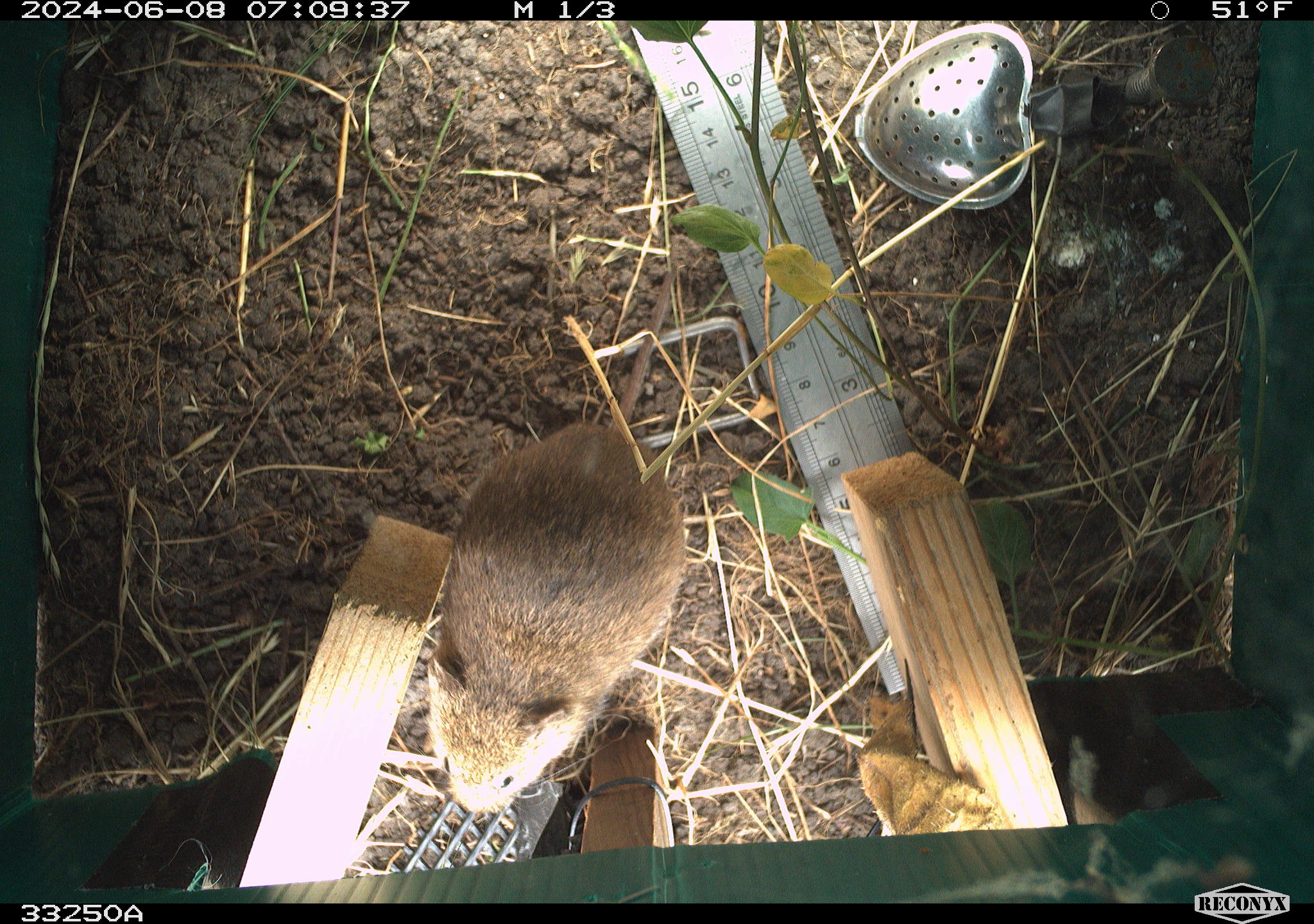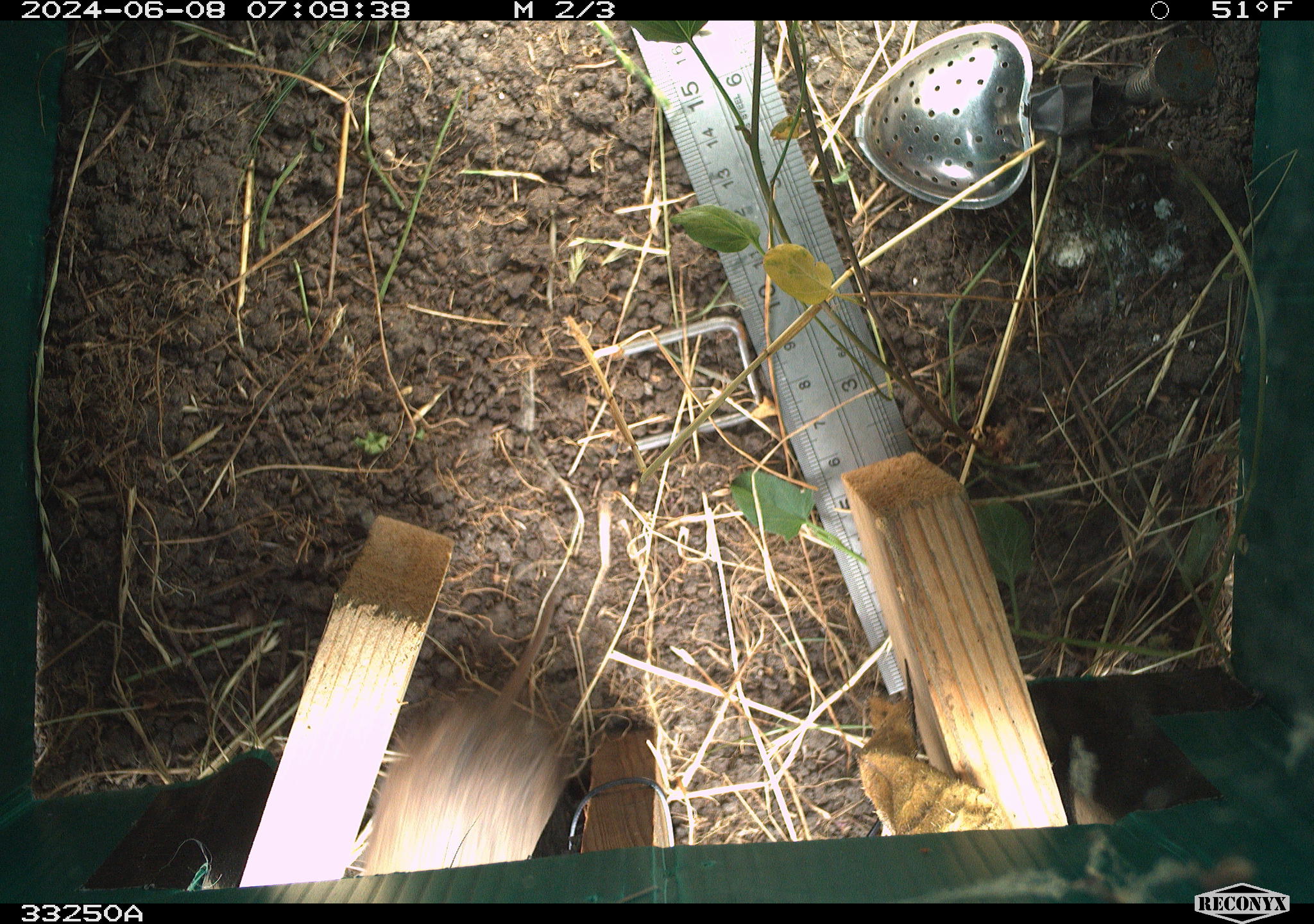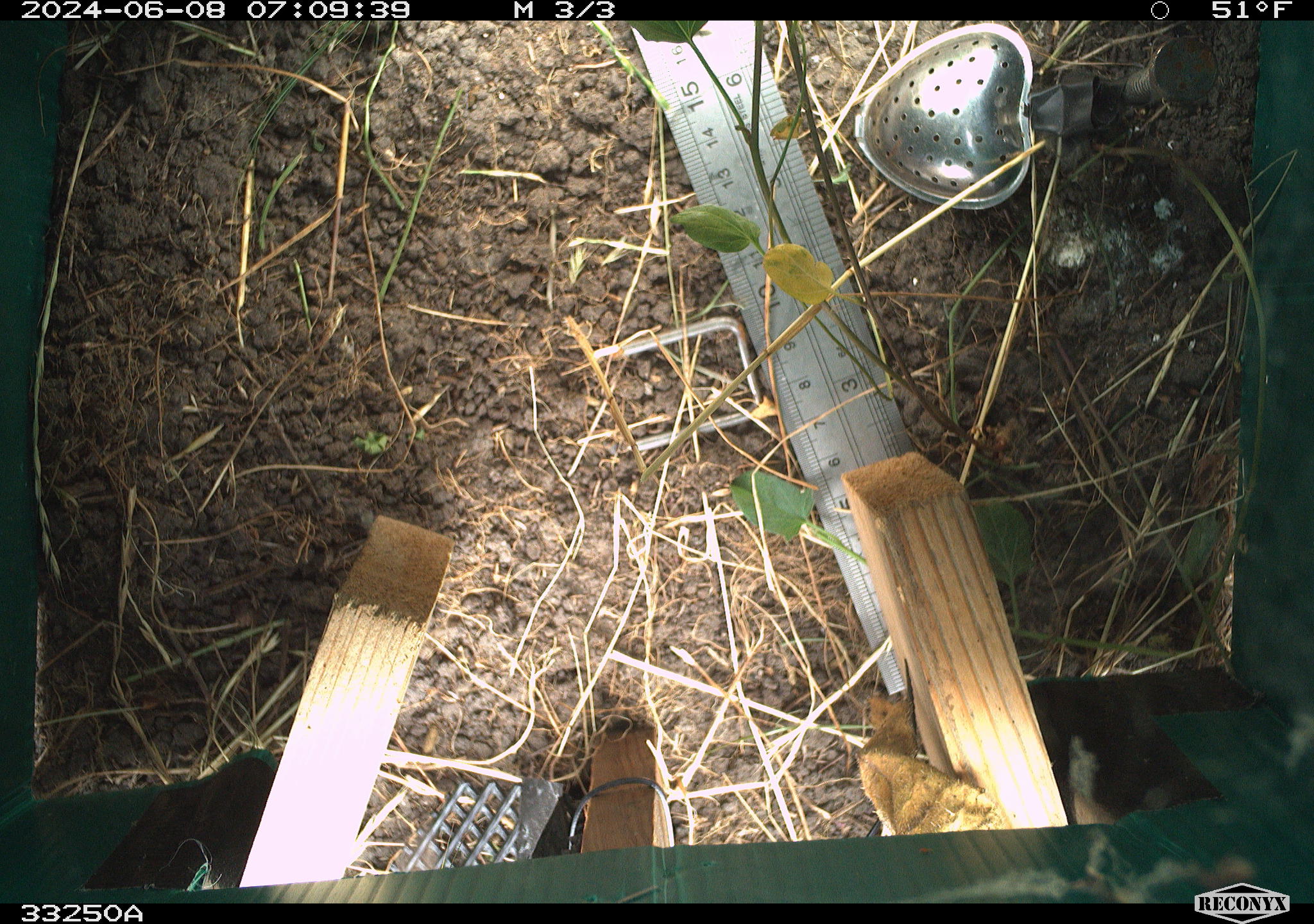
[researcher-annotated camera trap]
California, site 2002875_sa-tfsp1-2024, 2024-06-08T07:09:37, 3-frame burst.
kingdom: Animalia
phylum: Chordata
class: Mammalia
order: Rodentia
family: Cricetidae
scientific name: Arvicolinae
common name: voles, lemmings, and muskrats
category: arvicolinae subfamily